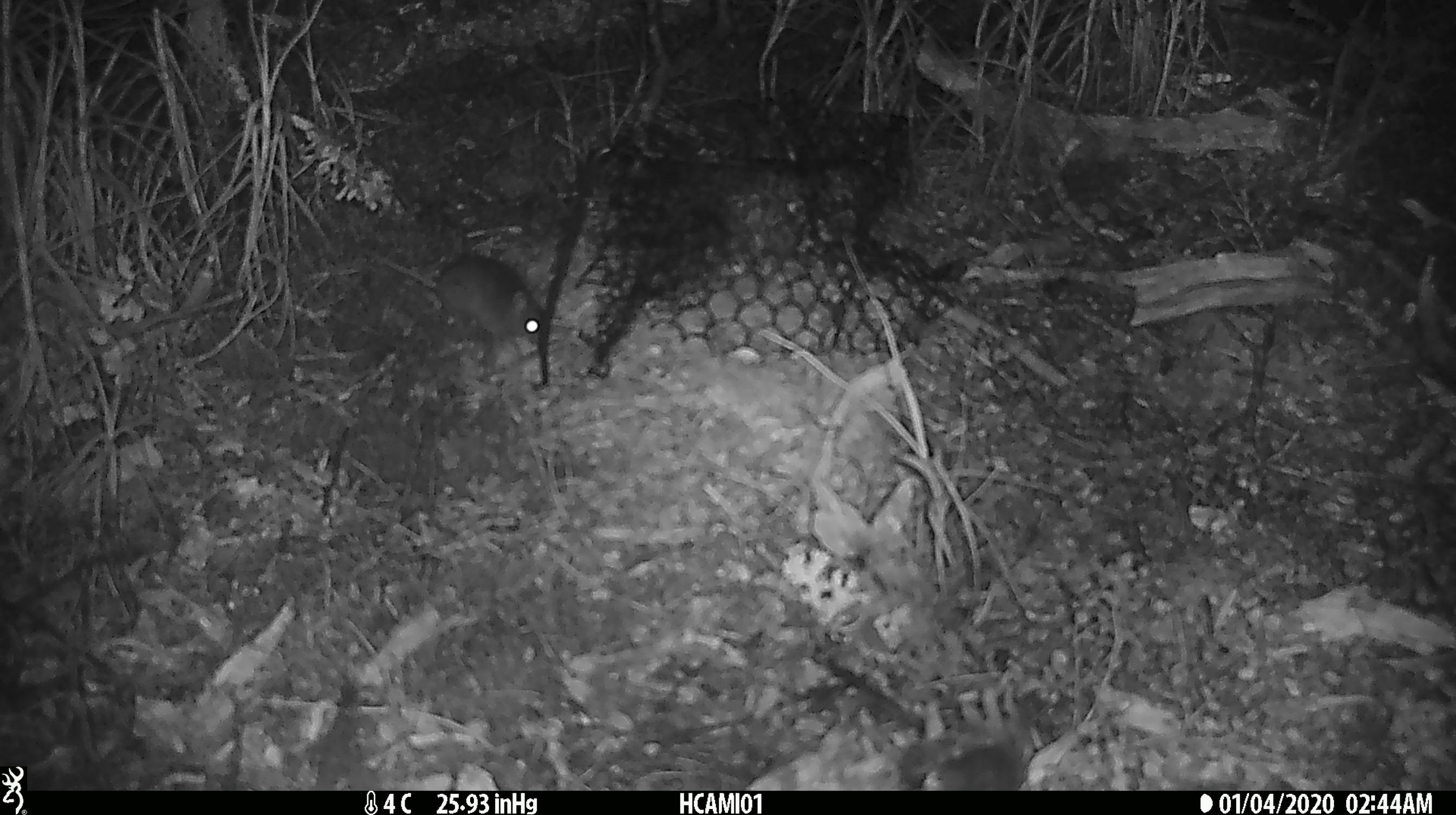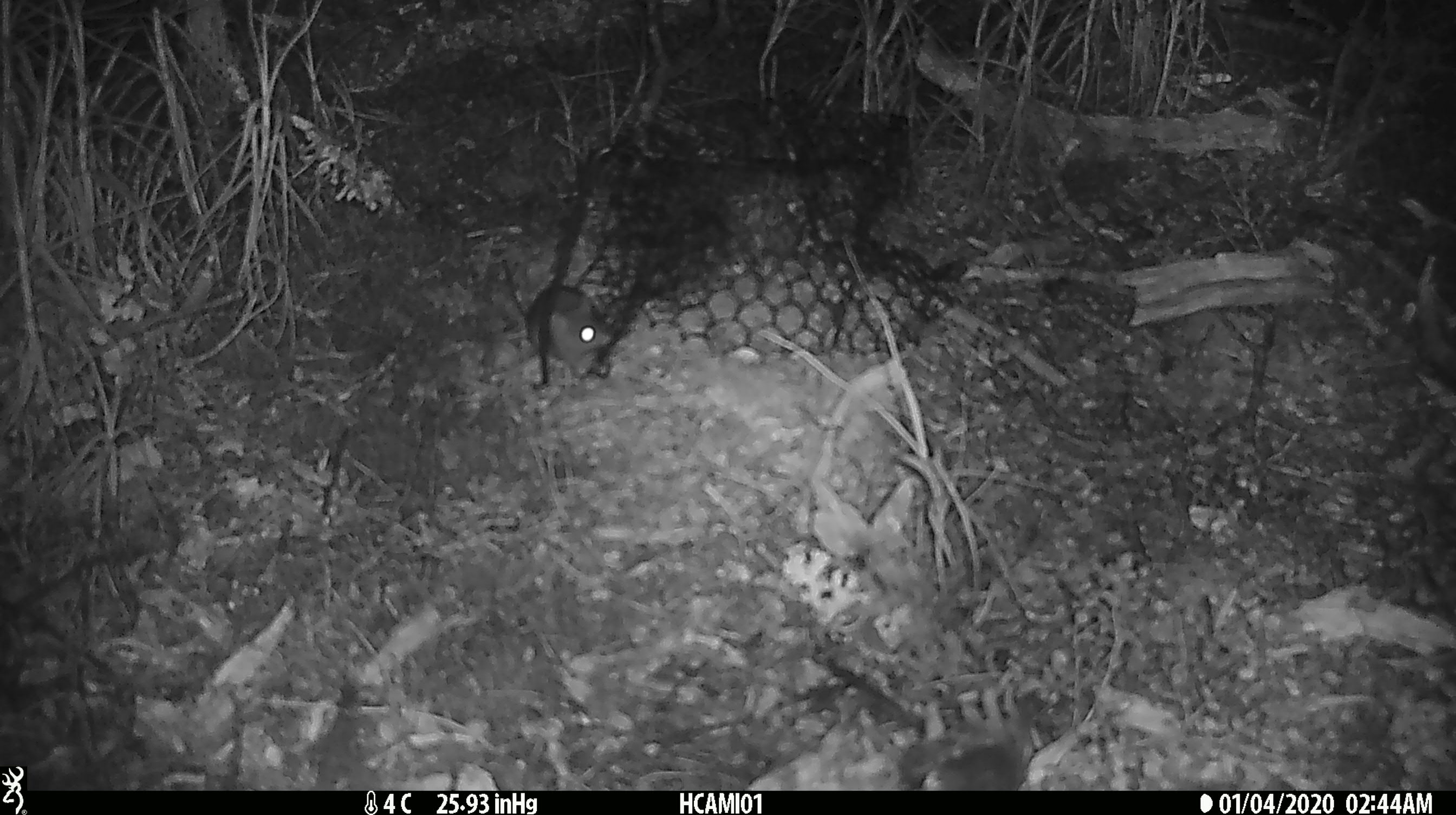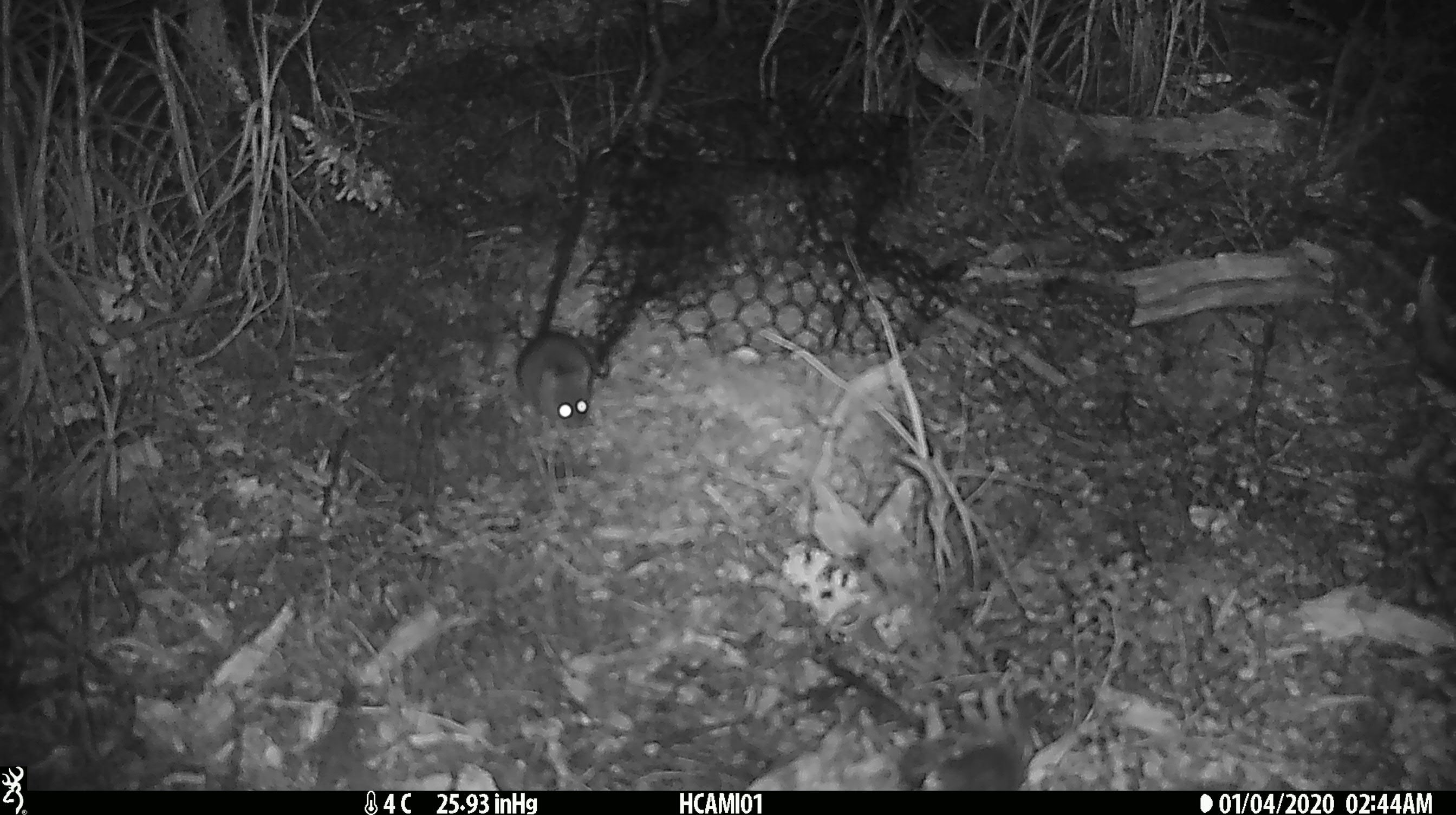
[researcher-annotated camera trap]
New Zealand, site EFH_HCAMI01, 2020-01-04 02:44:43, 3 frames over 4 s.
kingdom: Animalia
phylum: Chordata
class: Mammalia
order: Rodentia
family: Muridae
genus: Mus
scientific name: Mus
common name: mouse